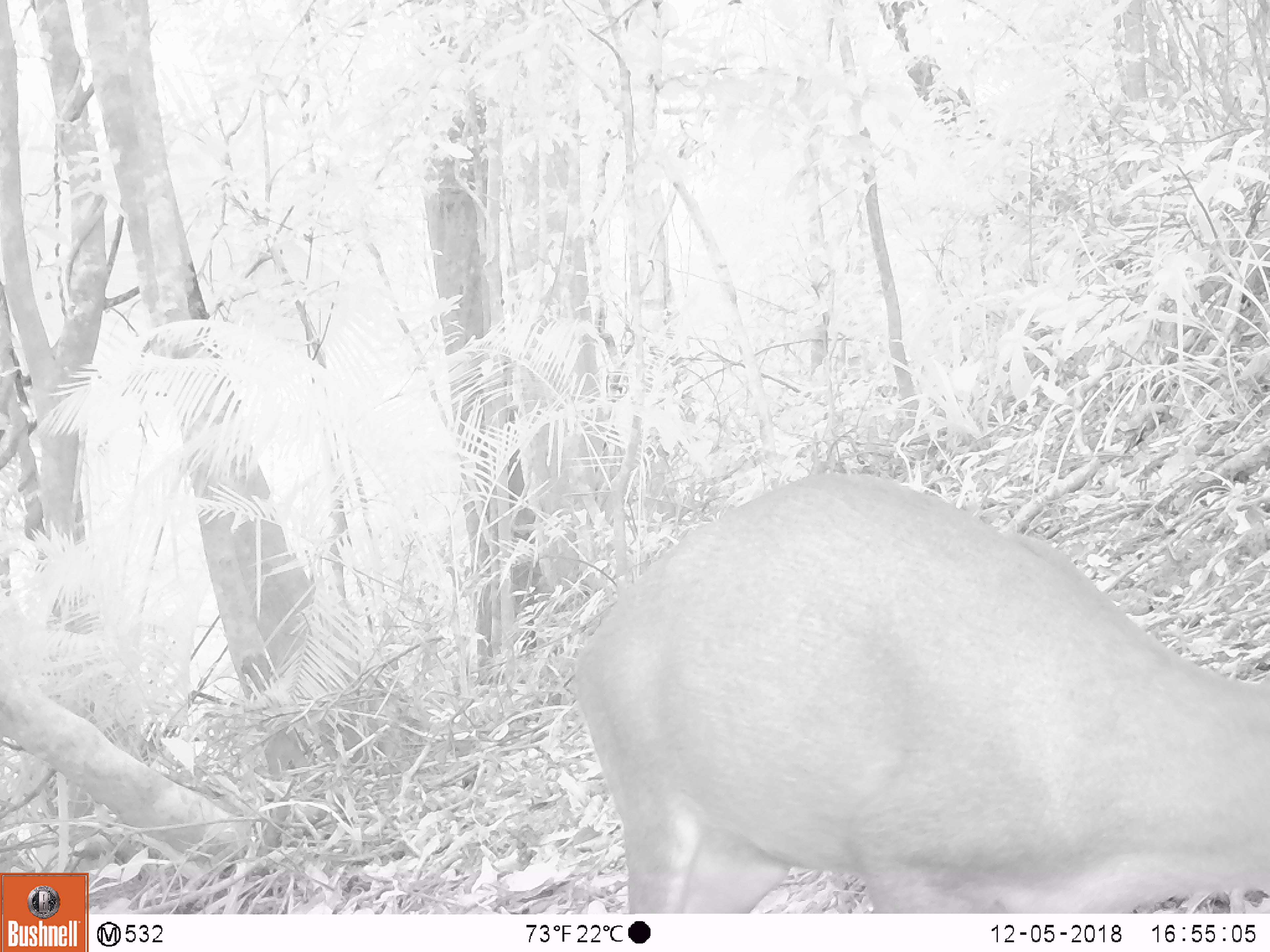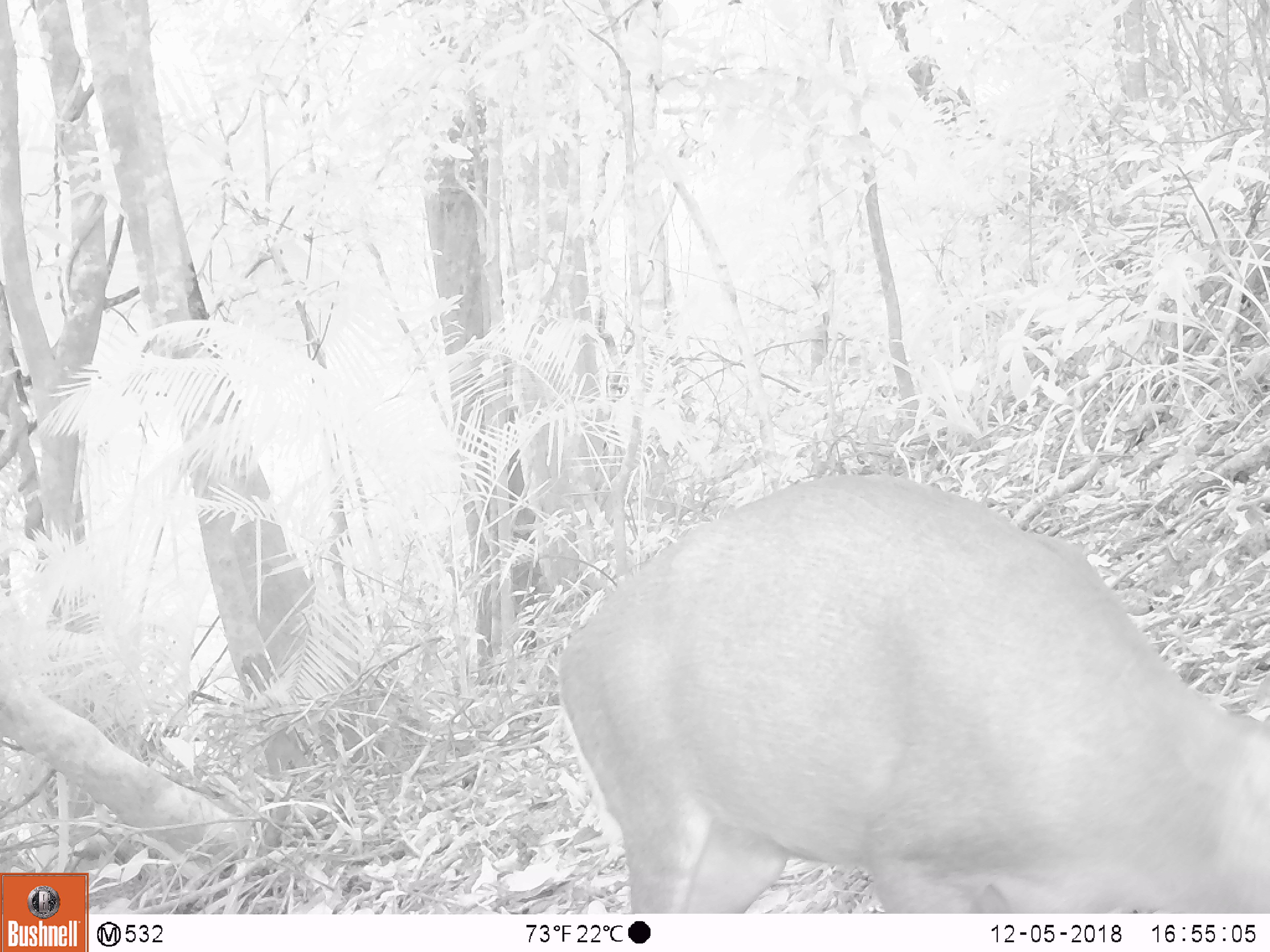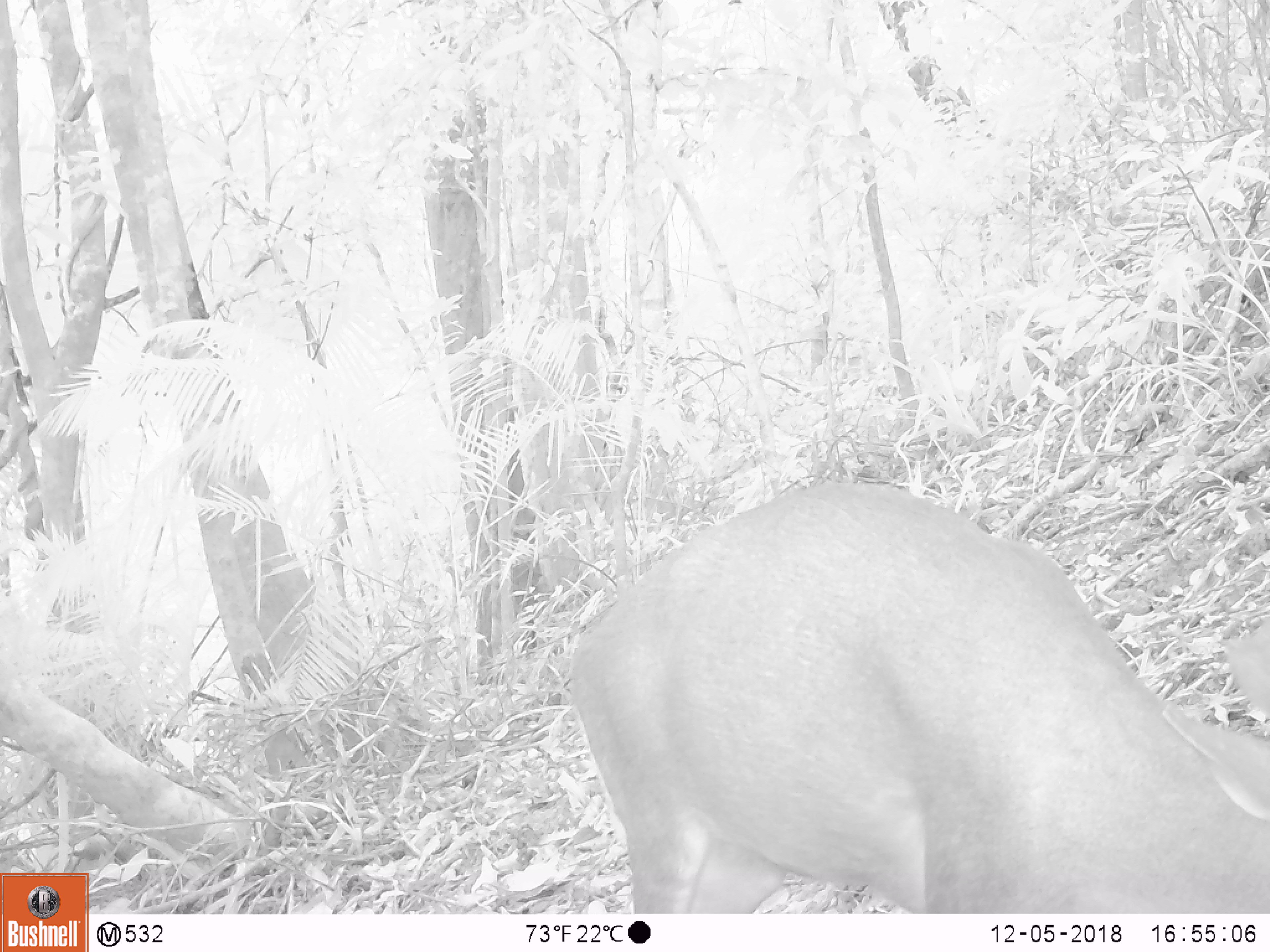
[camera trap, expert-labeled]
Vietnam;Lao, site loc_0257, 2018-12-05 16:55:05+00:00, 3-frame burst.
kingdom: Animalia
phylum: Chordata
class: Mammalia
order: Artiodactyla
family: Cervidae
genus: Muntiacus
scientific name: Muntiacus rooseveltorum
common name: roosevelt's muntjac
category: roosevelts muntjac group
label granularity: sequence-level